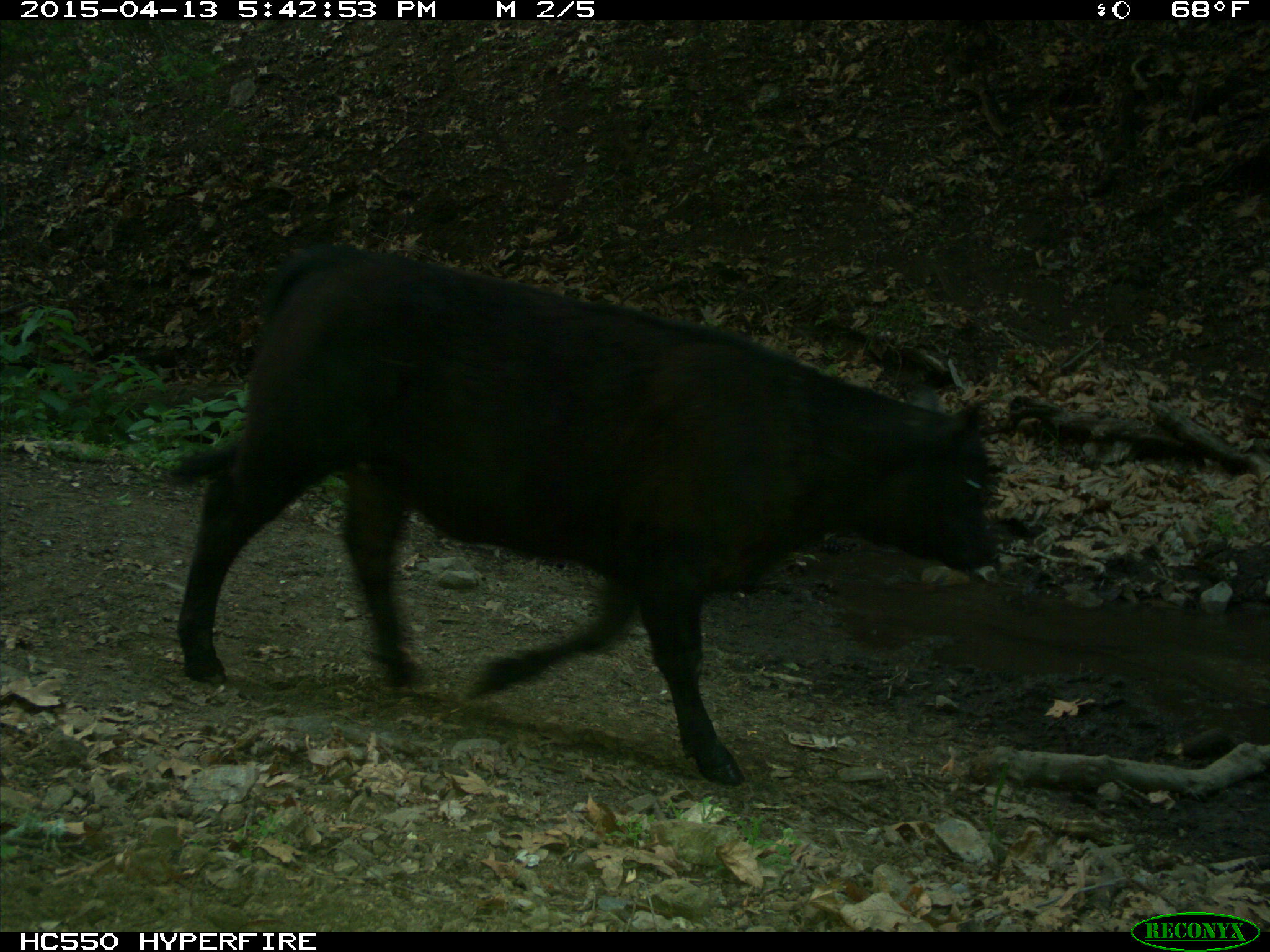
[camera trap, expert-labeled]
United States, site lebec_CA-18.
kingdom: Animalia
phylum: Chordata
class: Mammalia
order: Artiodactyla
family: Bovidae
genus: Bos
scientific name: Bos taurus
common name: domestic cow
Bos taurus (domestic cow).